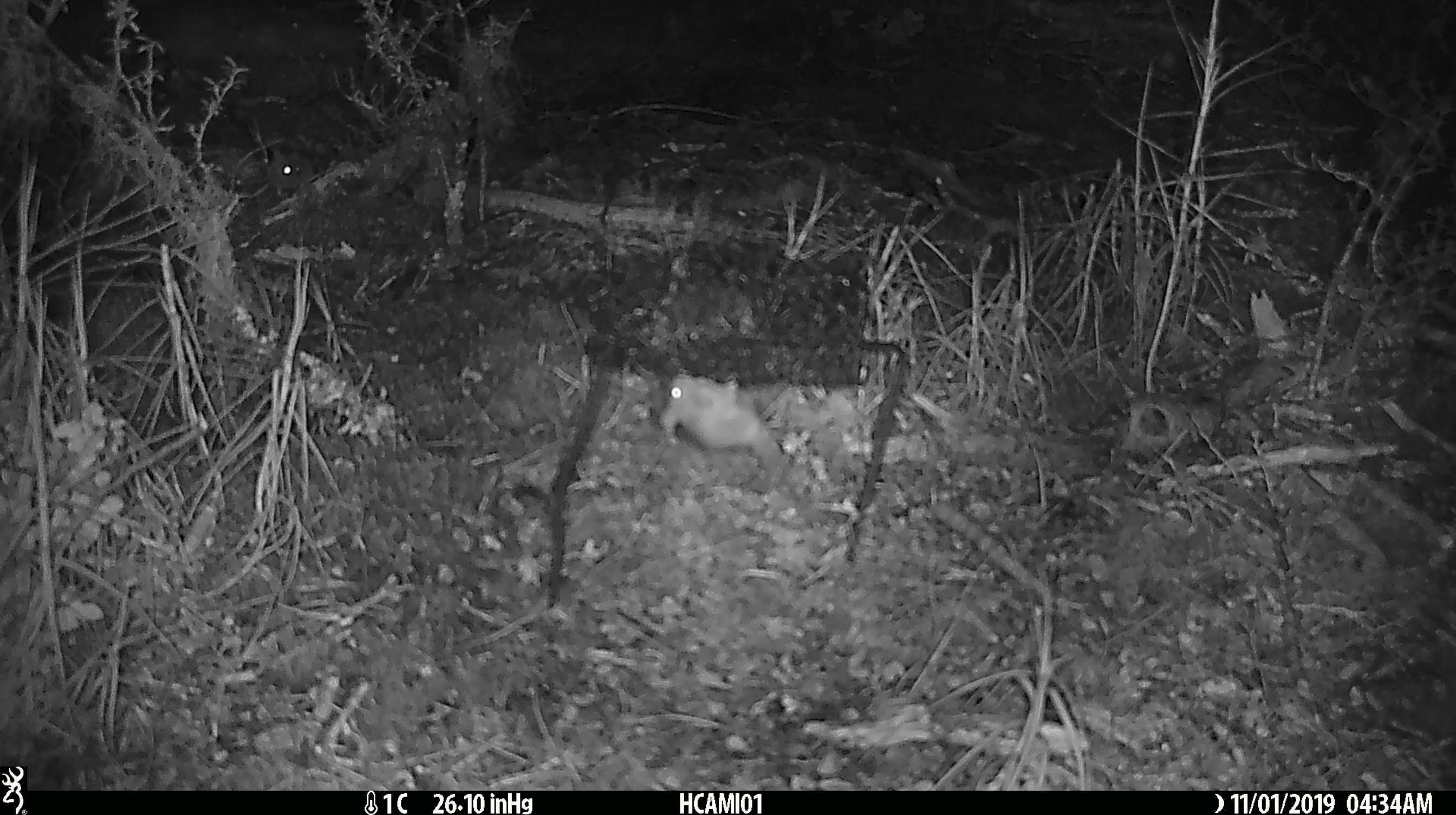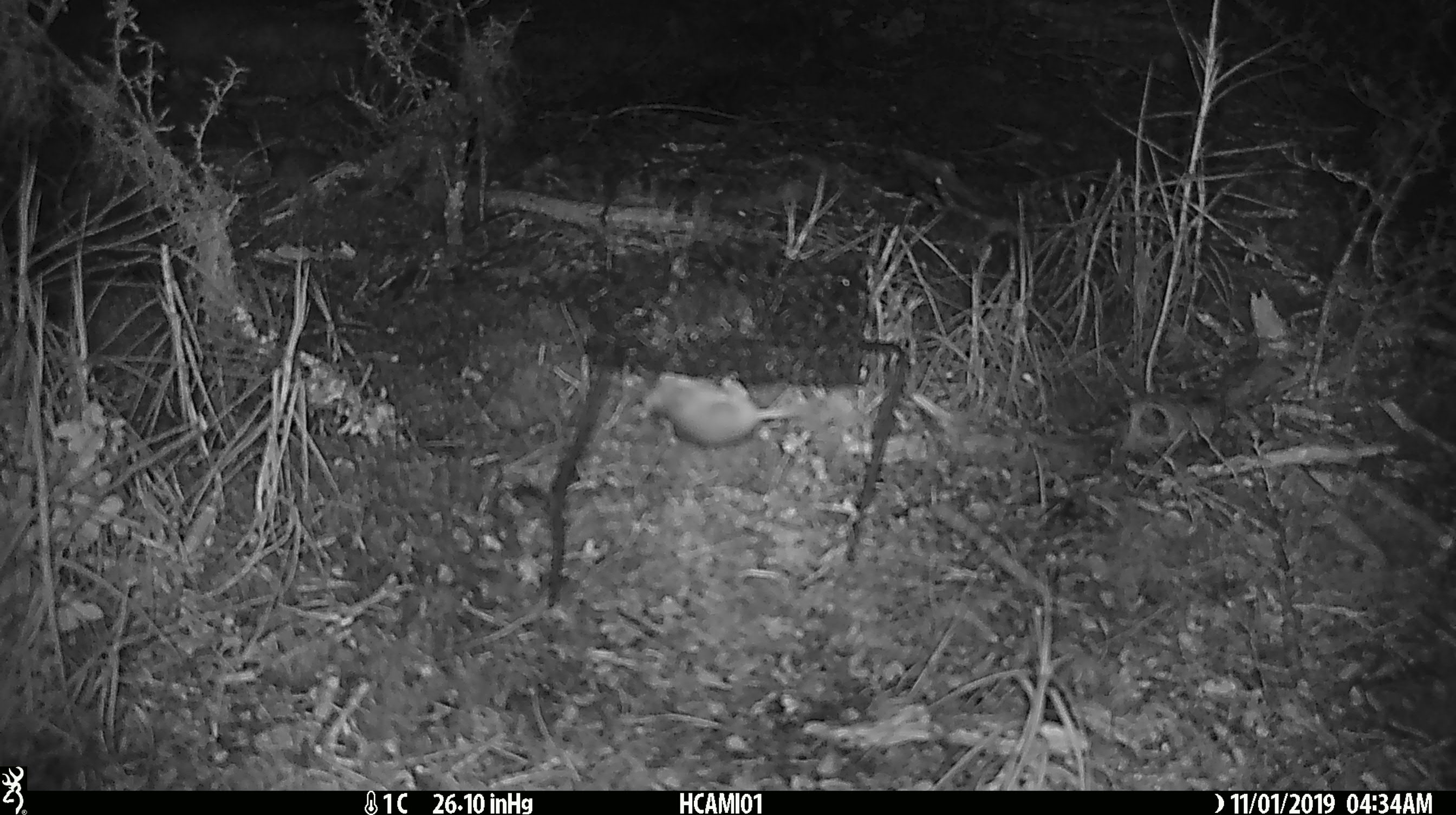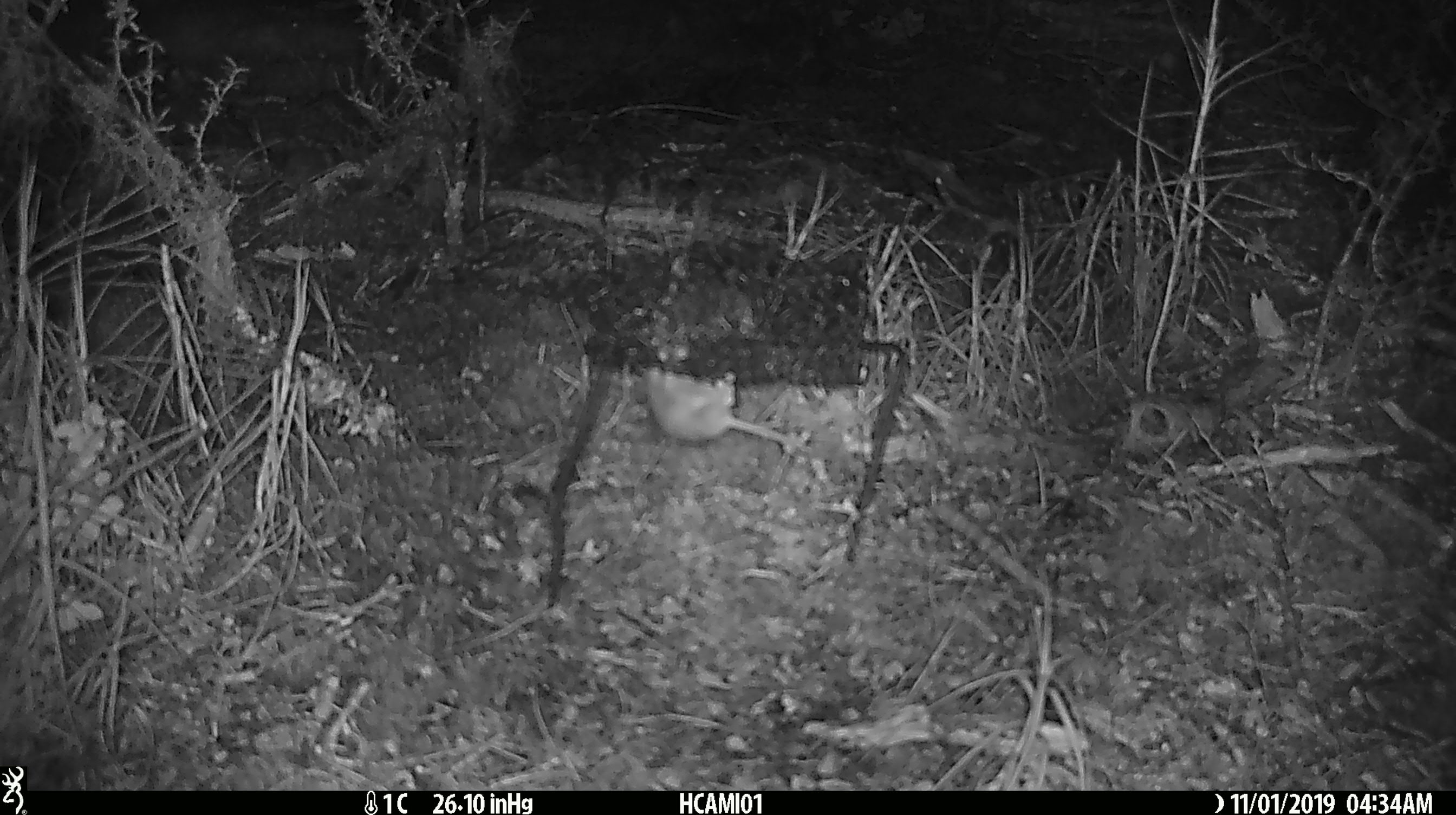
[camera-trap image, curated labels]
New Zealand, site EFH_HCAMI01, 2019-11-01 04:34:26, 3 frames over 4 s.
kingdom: Animalia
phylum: Chordata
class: Mammalia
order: Rodentia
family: Muridae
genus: Mus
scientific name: Mus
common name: mouse